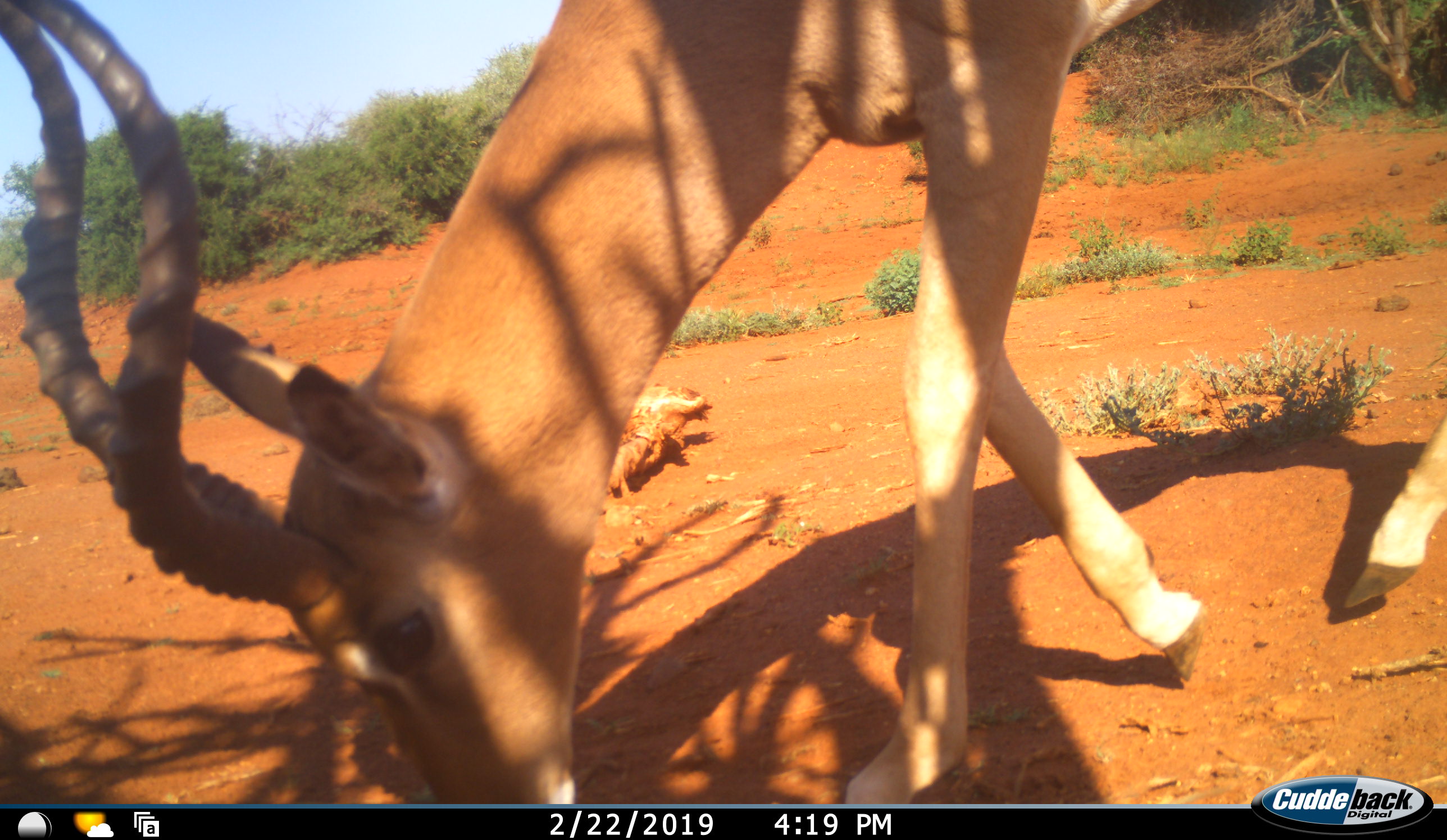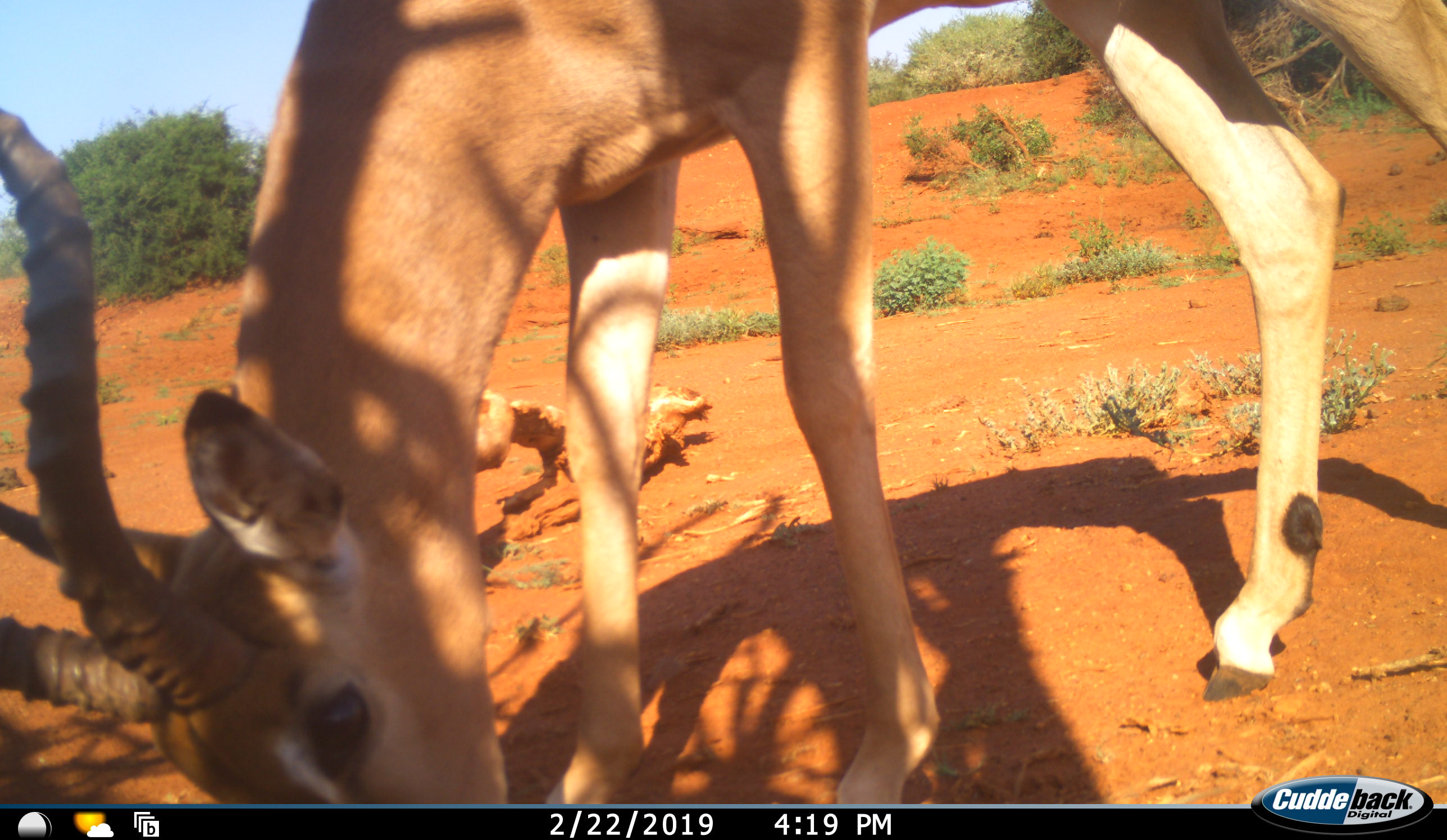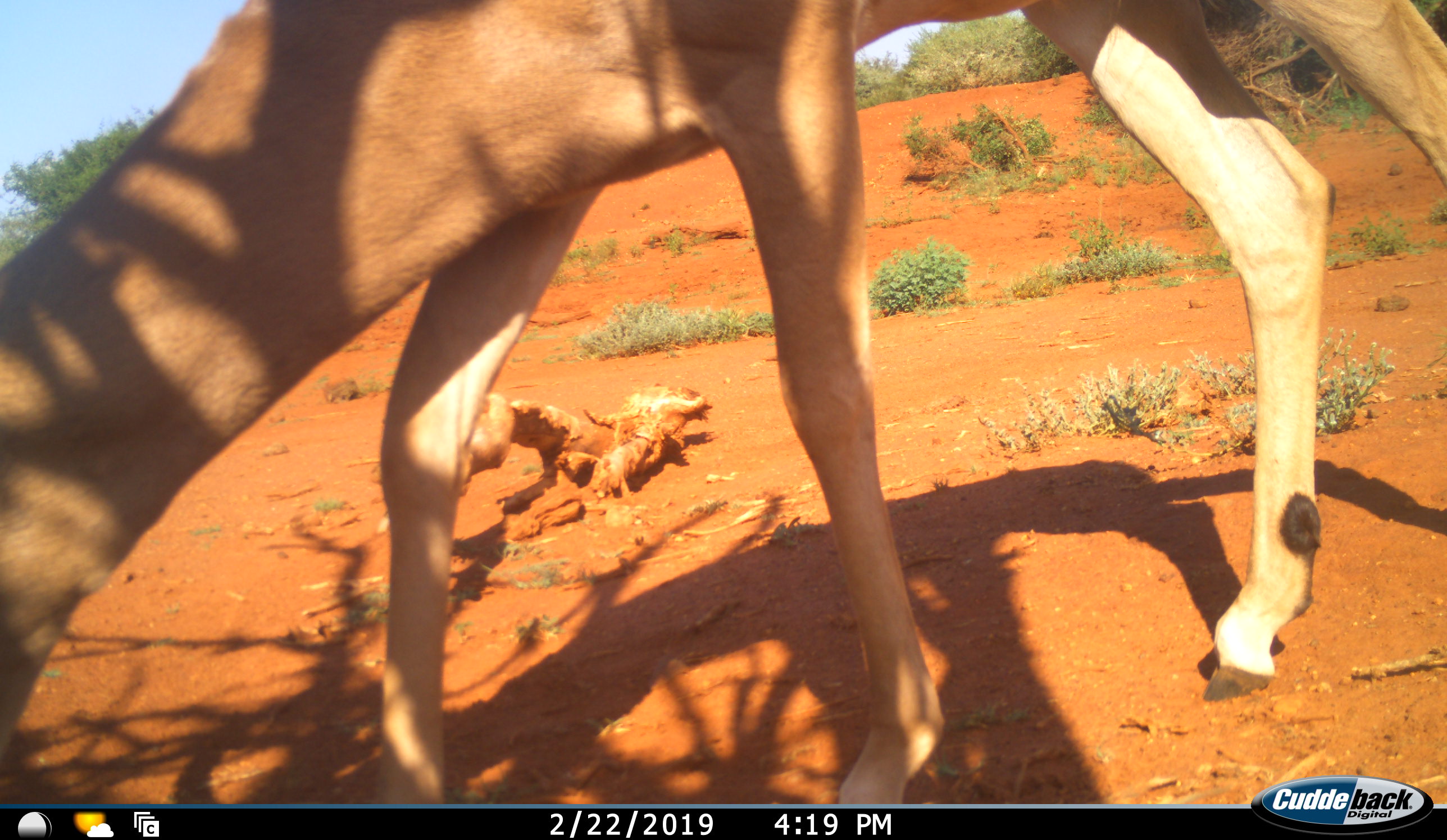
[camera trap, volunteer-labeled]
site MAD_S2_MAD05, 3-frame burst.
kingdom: Animalia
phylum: Chordata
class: Mammalia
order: Artiodactyla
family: Bovidae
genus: Aepyceros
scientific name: Aepyceros melampus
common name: impala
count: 1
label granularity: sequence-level